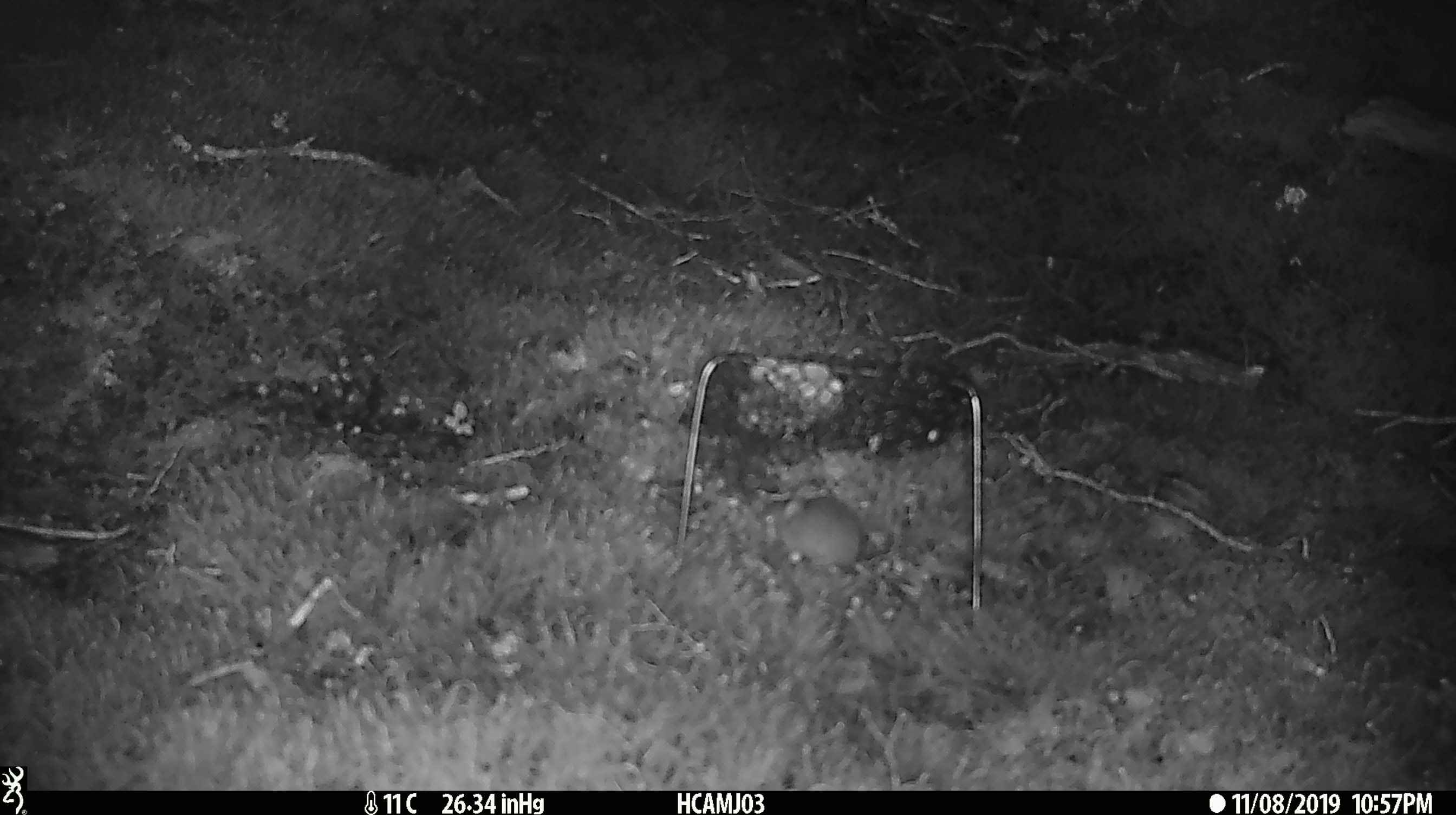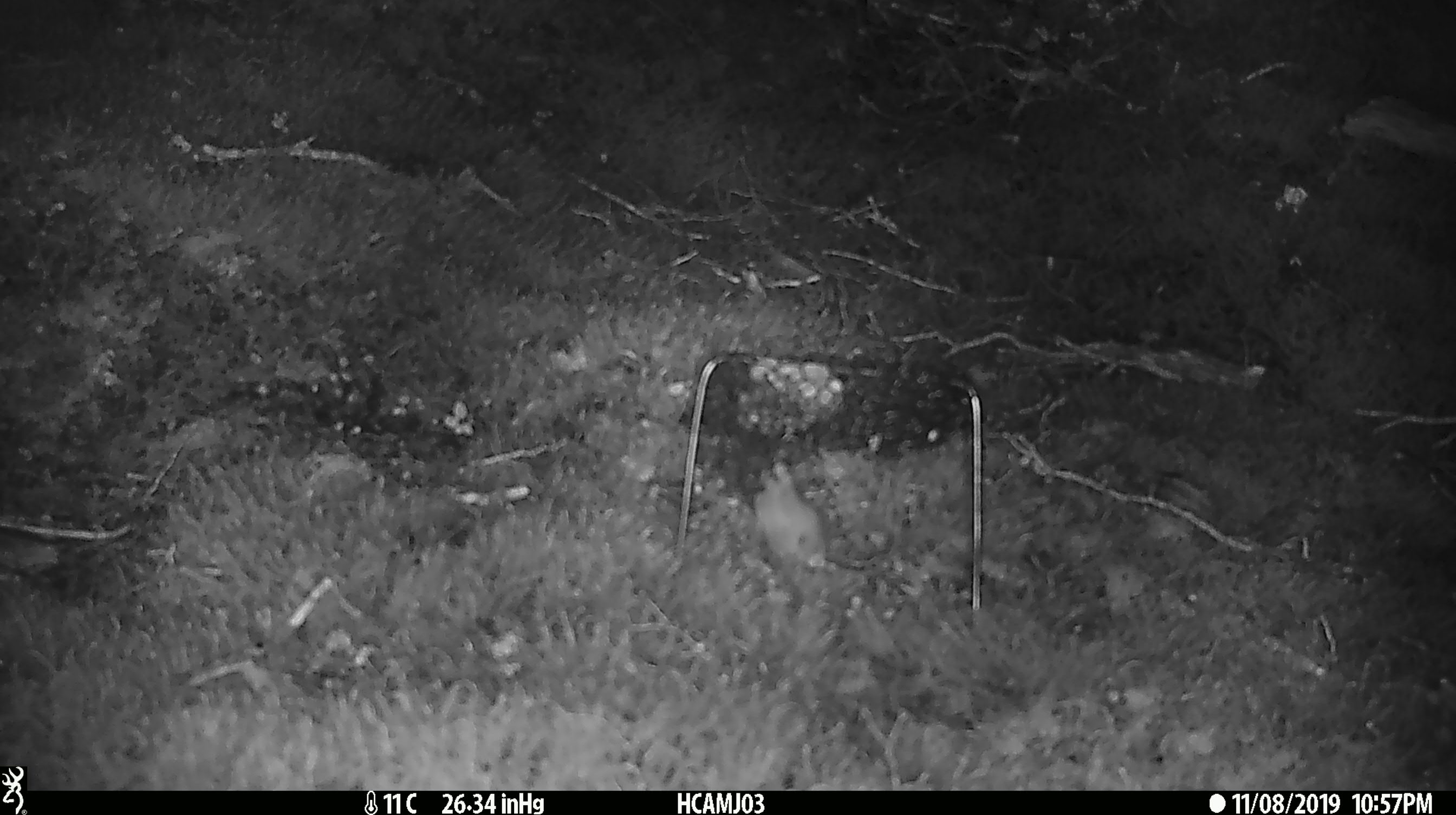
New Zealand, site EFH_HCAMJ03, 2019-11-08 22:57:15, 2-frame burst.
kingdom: Animalia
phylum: Chordata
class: Mammalia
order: Rodentia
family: Muridae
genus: Mus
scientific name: Mus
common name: mouse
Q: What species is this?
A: Mouse (Mus).